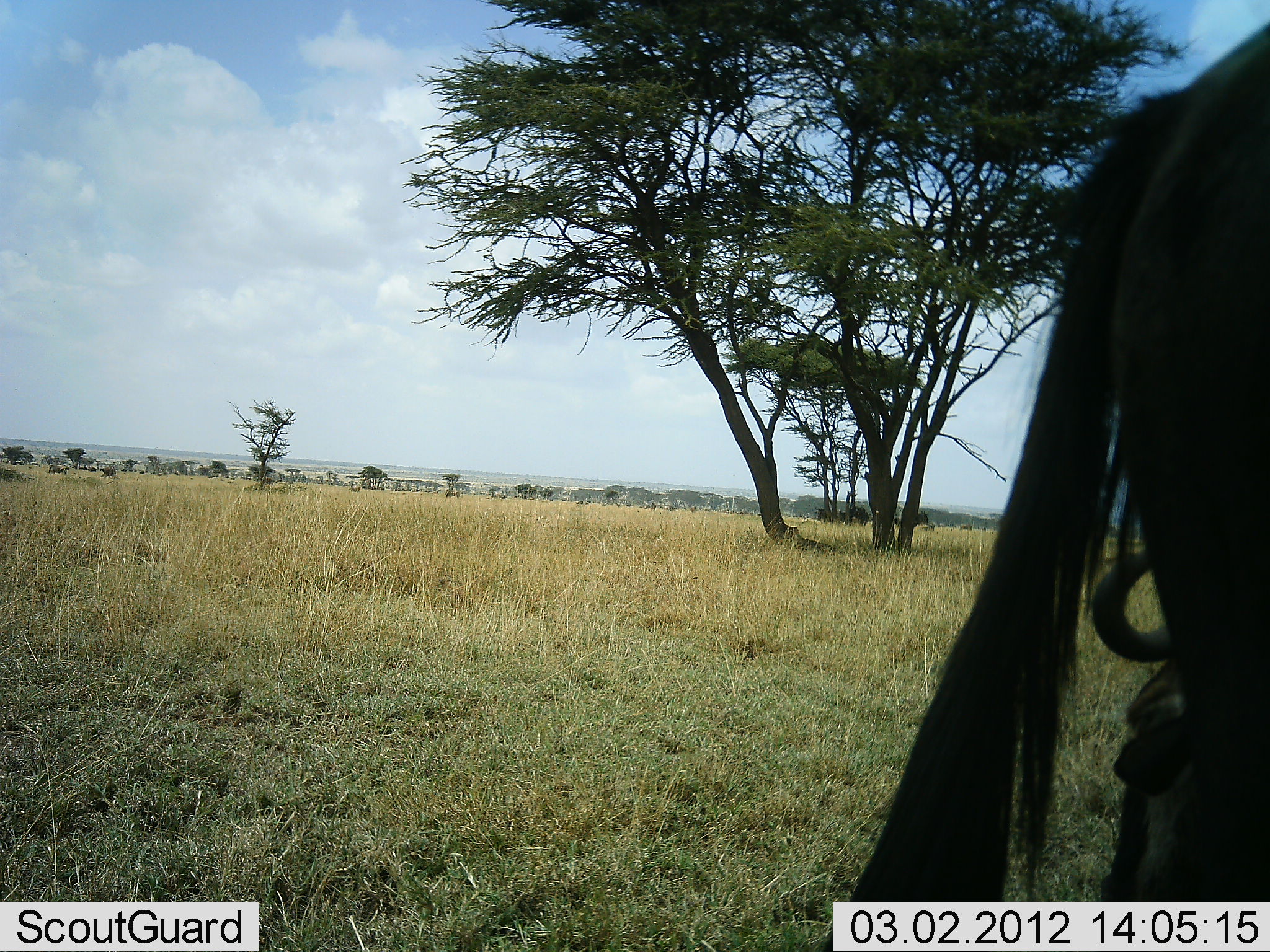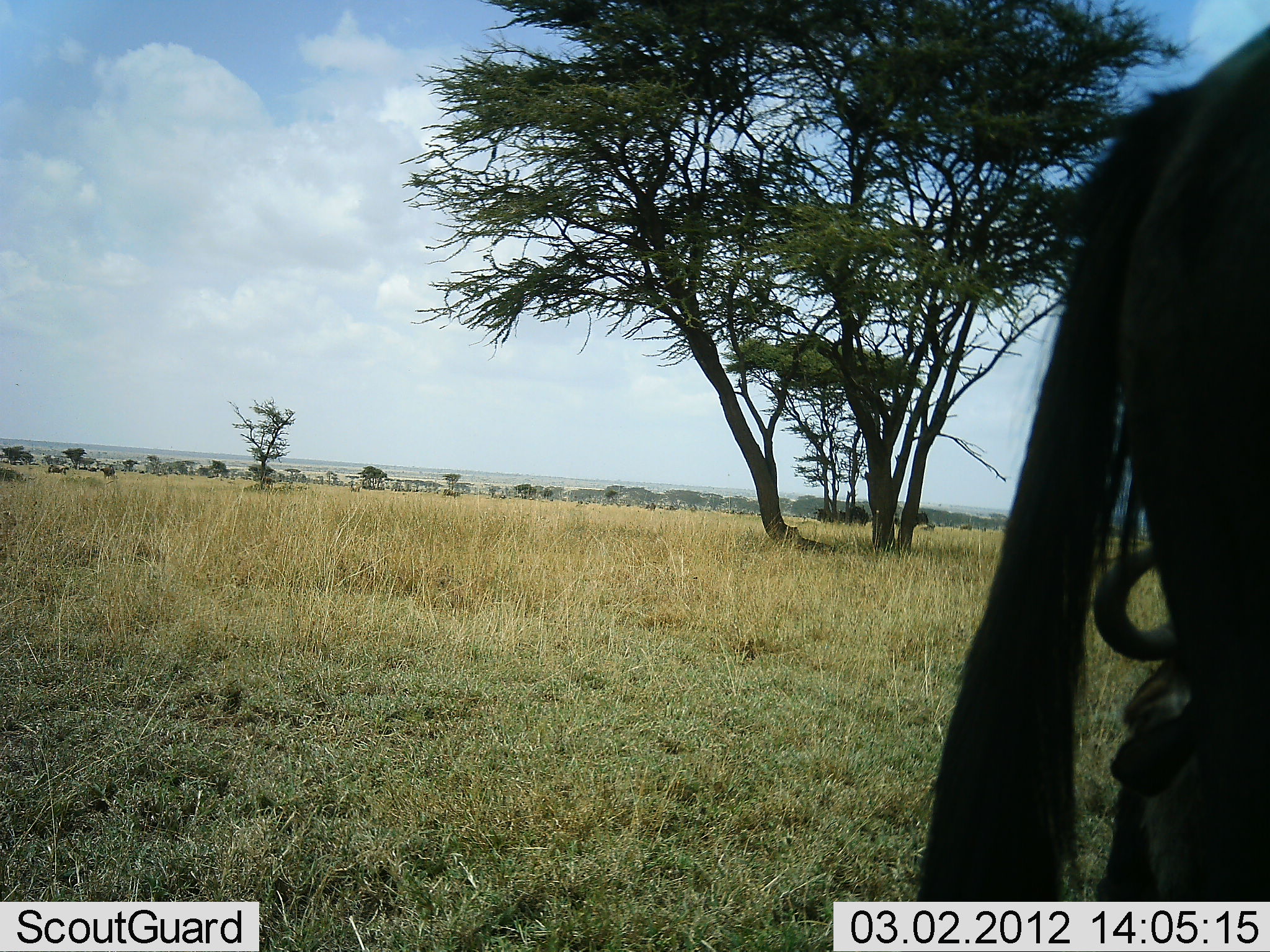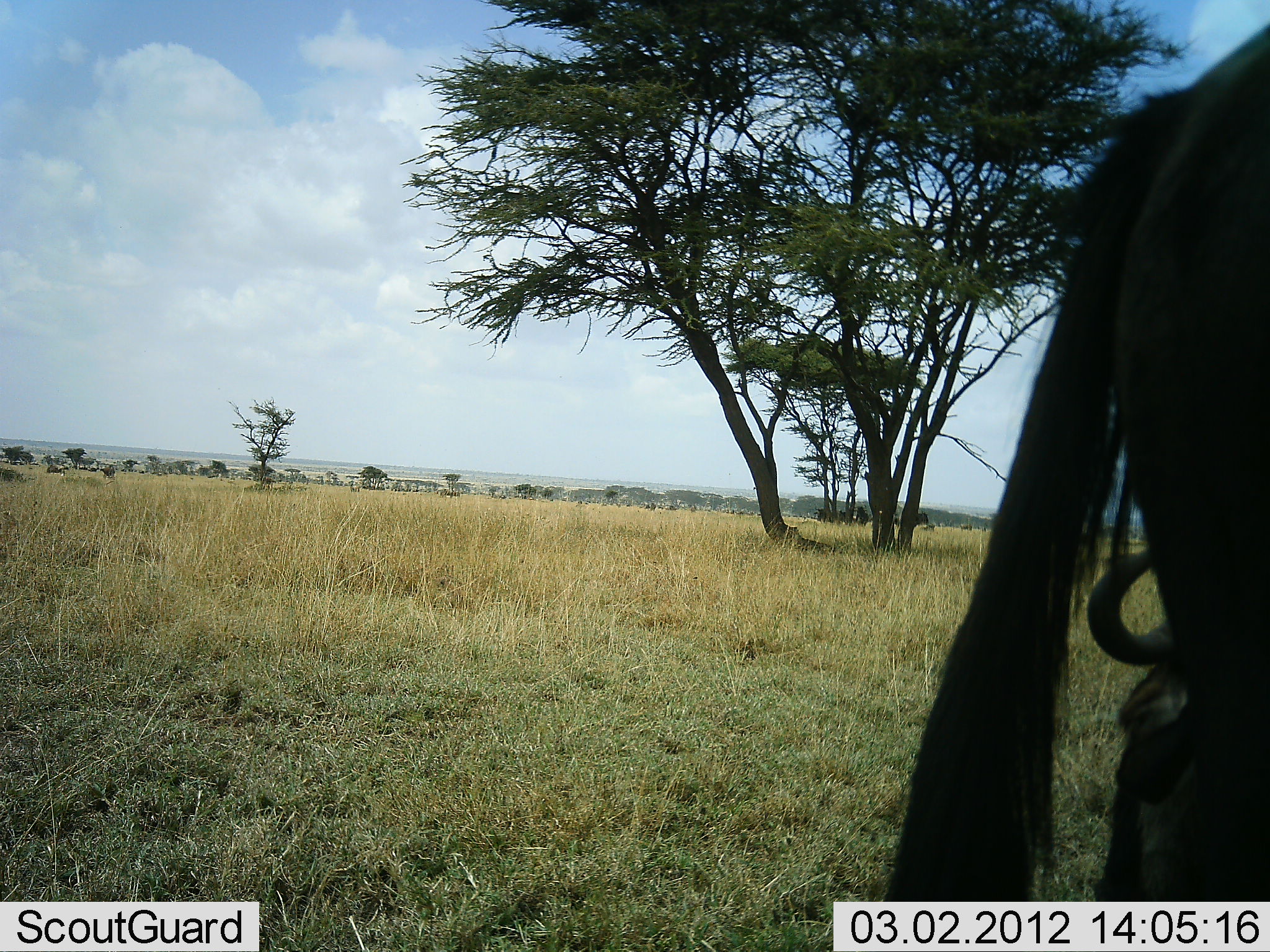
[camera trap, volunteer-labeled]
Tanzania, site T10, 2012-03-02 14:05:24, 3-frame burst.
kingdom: Animalia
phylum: Chordata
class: Mammalia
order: Artiodactyla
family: Bovidae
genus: Connochaetes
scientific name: Connochaetes taurinus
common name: blue wildebeest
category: wildebeest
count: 2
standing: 58%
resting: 67%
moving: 0%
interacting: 0%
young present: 0%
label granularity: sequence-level